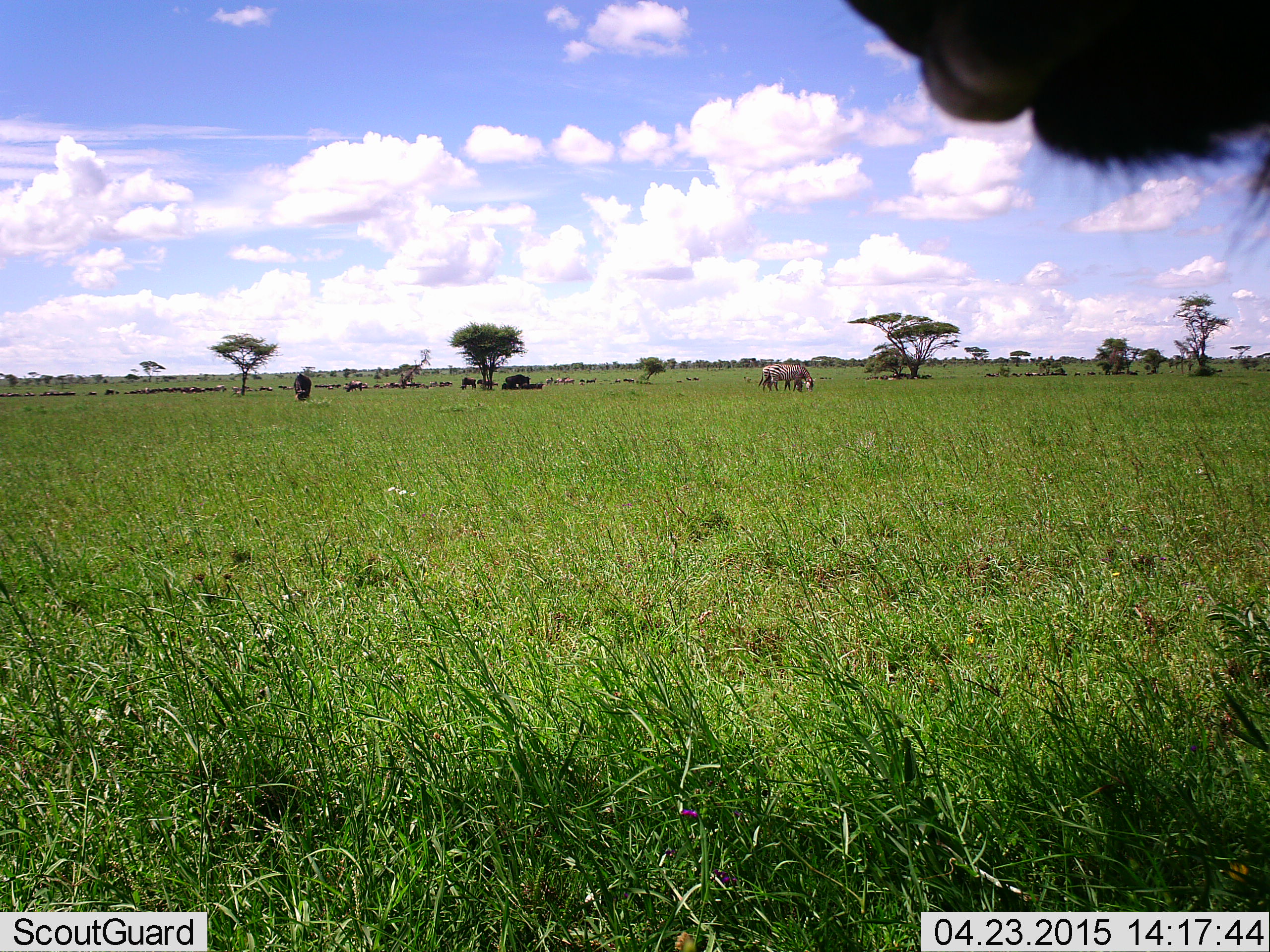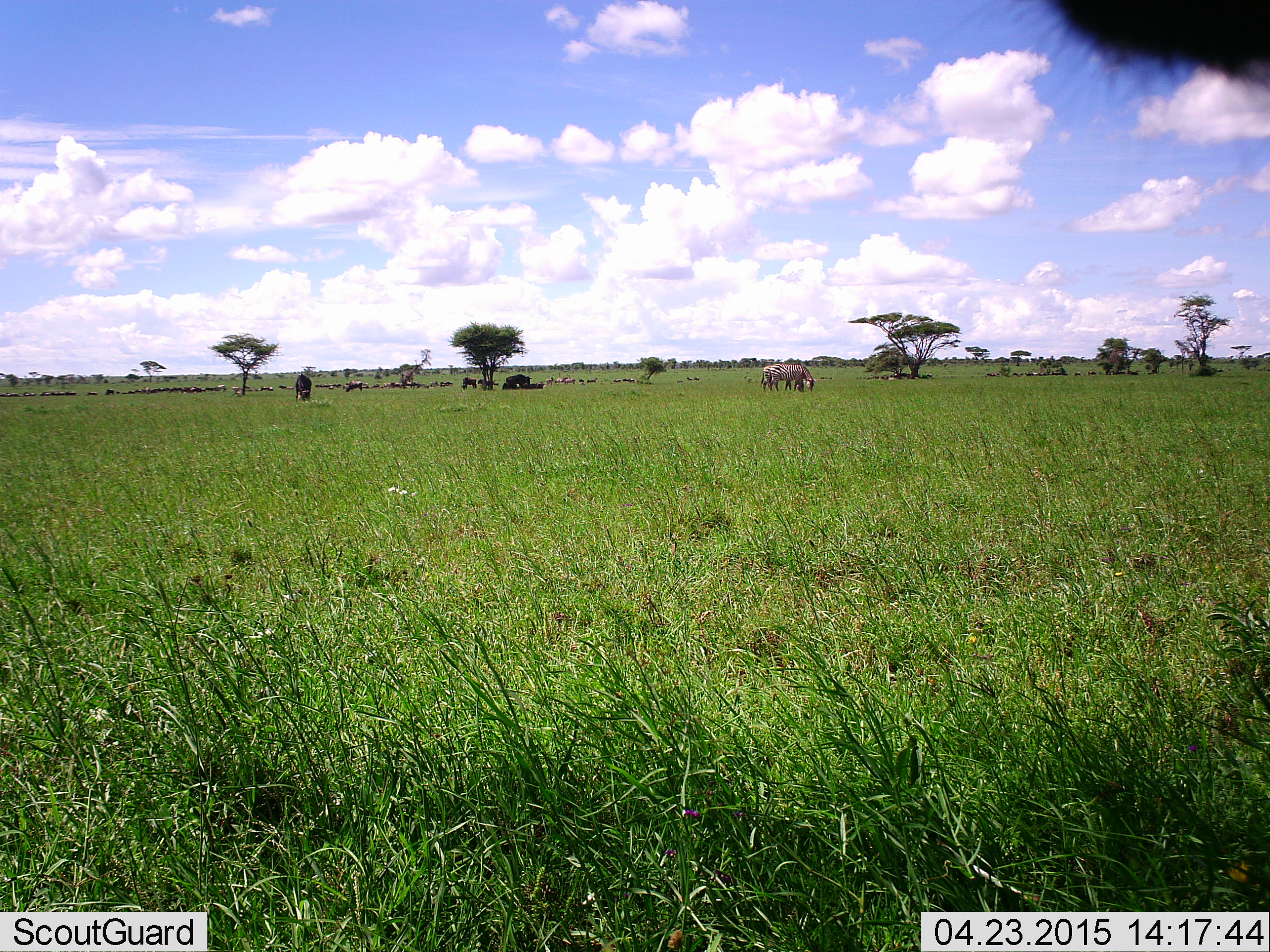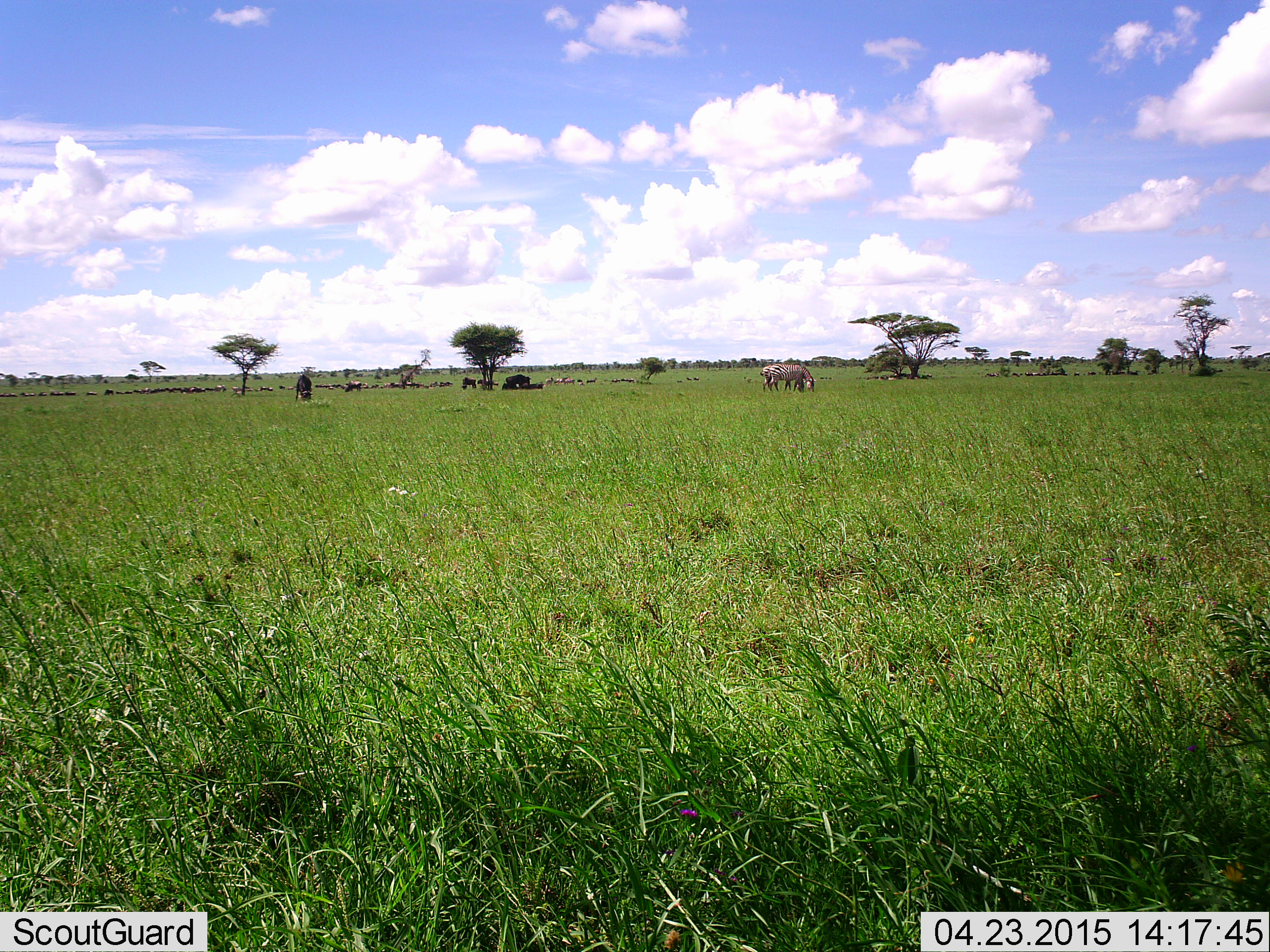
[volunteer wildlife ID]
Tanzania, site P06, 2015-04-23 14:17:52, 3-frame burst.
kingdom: Animalia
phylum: Chordata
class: Mammalia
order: Artiodactyla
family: Bovidae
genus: Connochaetes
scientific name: Connochaetes taurinus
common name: blue wildebeest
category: wildebeest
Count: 11-50.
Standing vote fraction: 67%.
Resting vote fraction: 33%.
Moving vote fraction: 33%.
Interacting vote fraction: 0%.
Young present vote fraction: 0%.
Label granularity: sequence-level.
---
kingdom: Animalia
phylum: Chordata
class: Mammalia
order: Perissodactyla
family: Equidae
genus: Equus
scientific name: Equus quagga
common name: plains zebra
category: zebra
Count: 7.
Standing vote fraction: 44%.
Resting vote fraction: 0%.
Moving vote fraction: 11%.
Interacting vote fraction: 0%.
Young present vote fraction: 0%.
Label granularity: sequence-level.